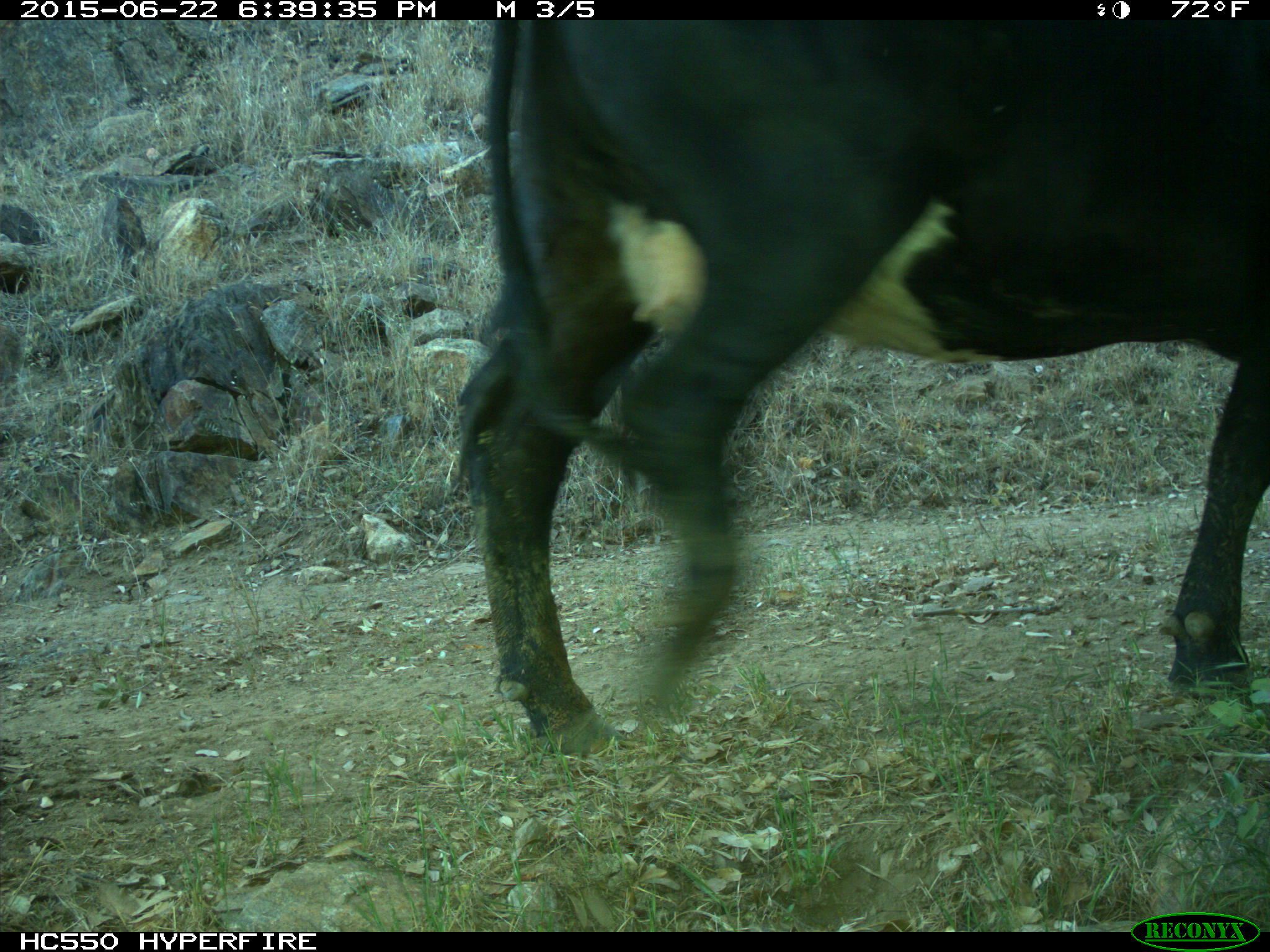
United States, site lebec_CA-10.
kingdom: Animalia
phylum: Chordata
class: Mammalia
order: Artiodactyla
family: Bovidae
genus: Bos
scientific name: Bos taurus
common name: domestic cow